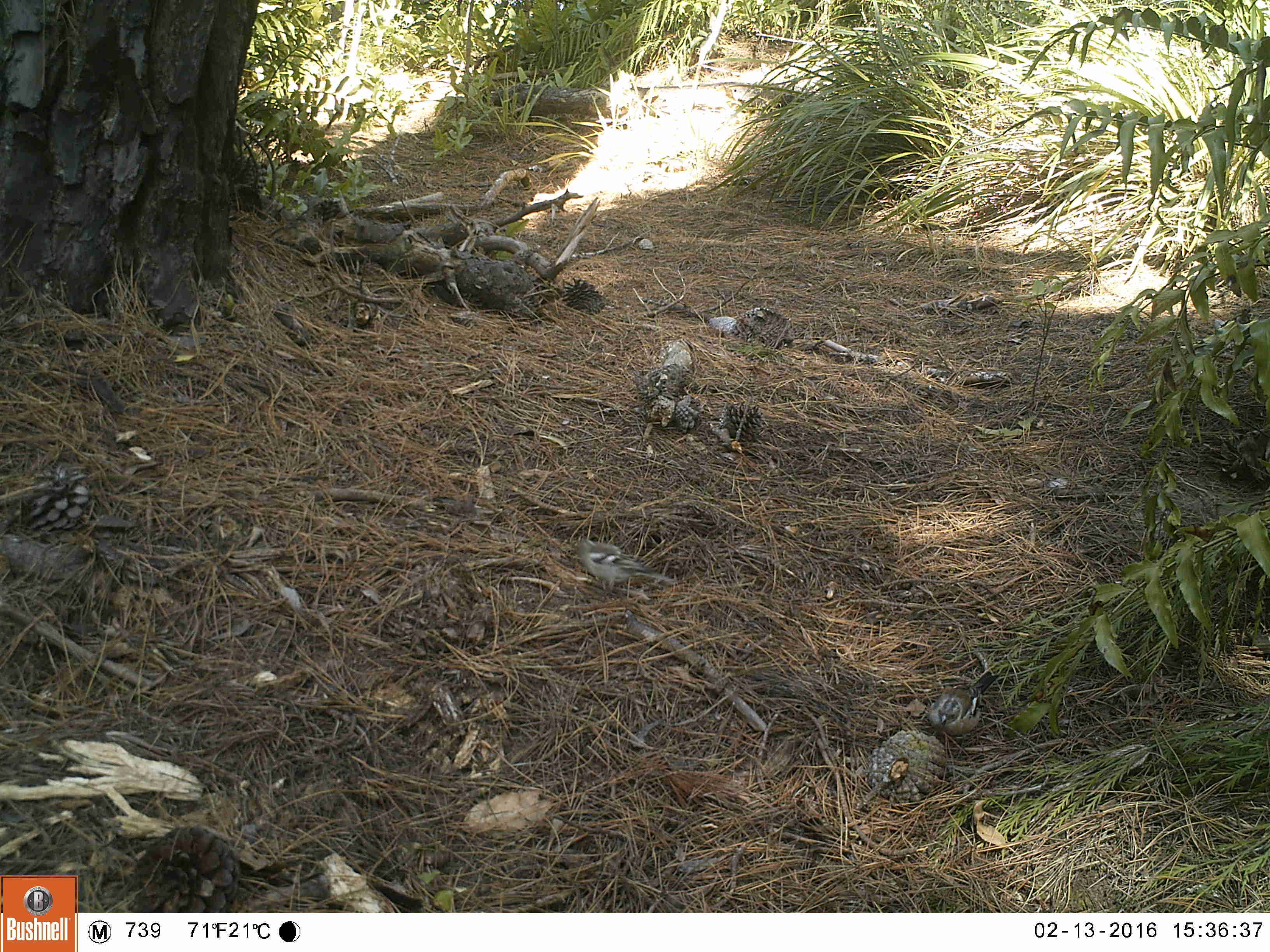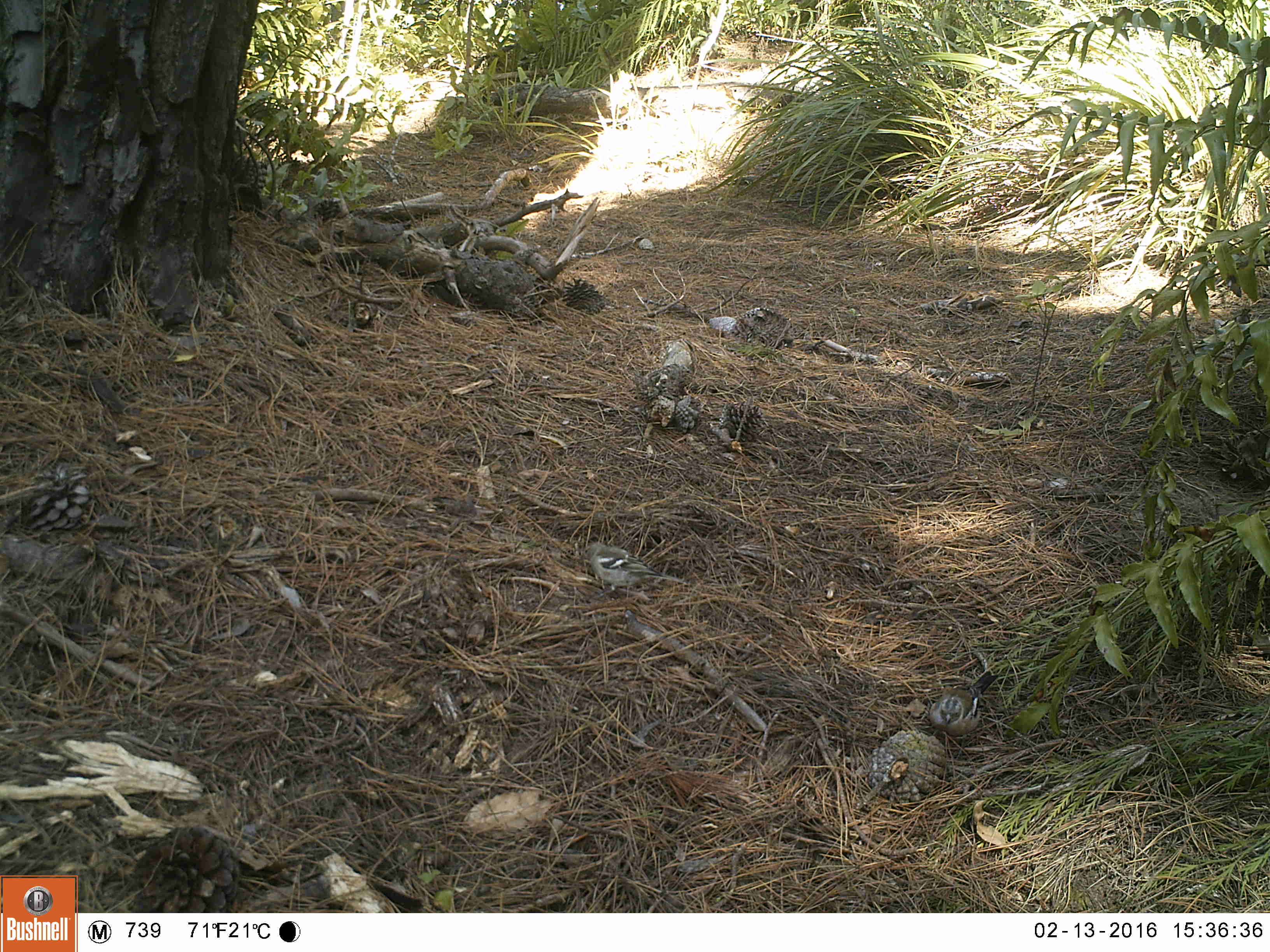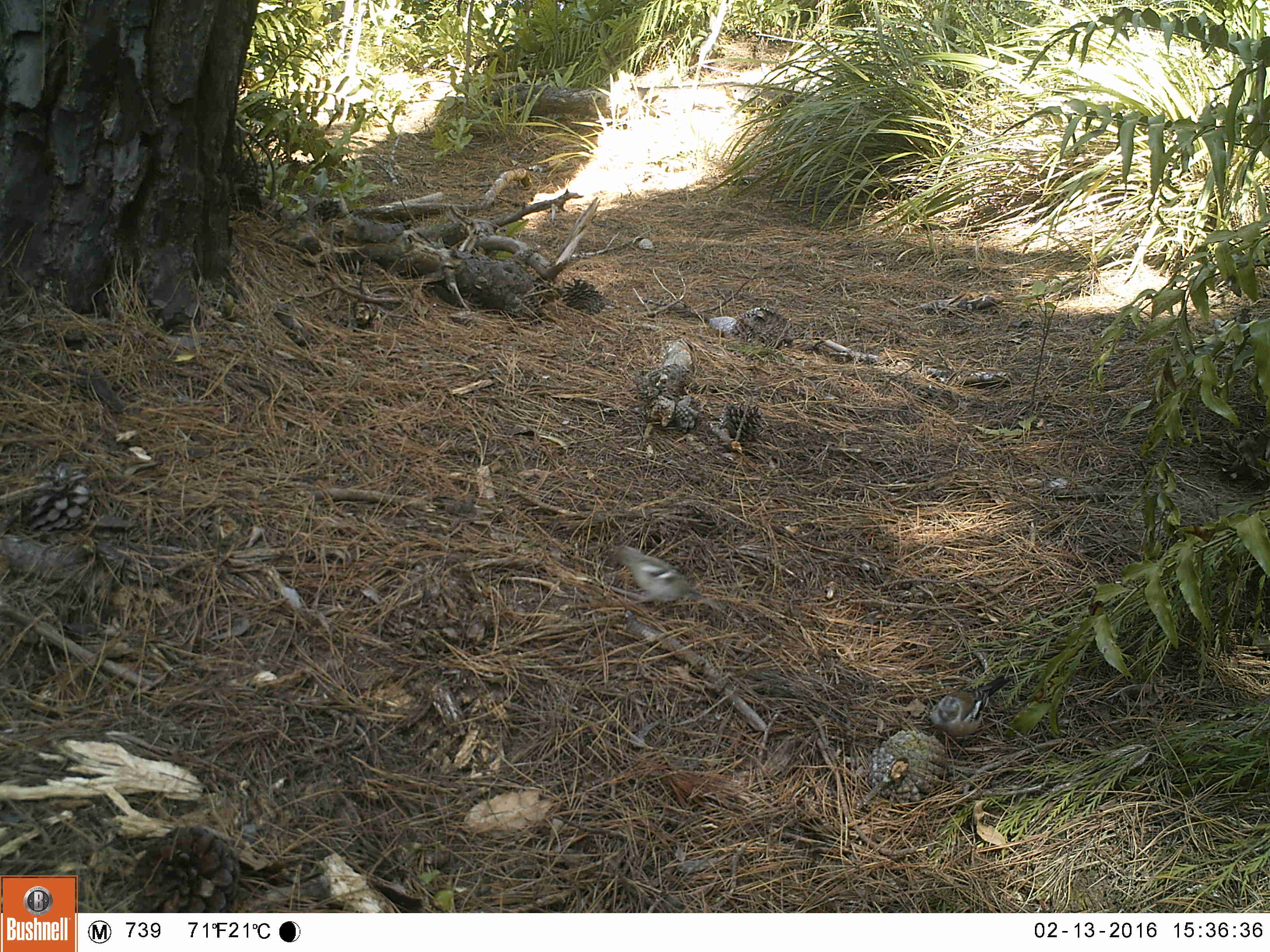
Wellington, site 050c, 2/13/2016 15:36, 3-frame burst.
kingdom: Animalia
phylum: Chordata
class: Aves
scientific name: Aves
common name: bird